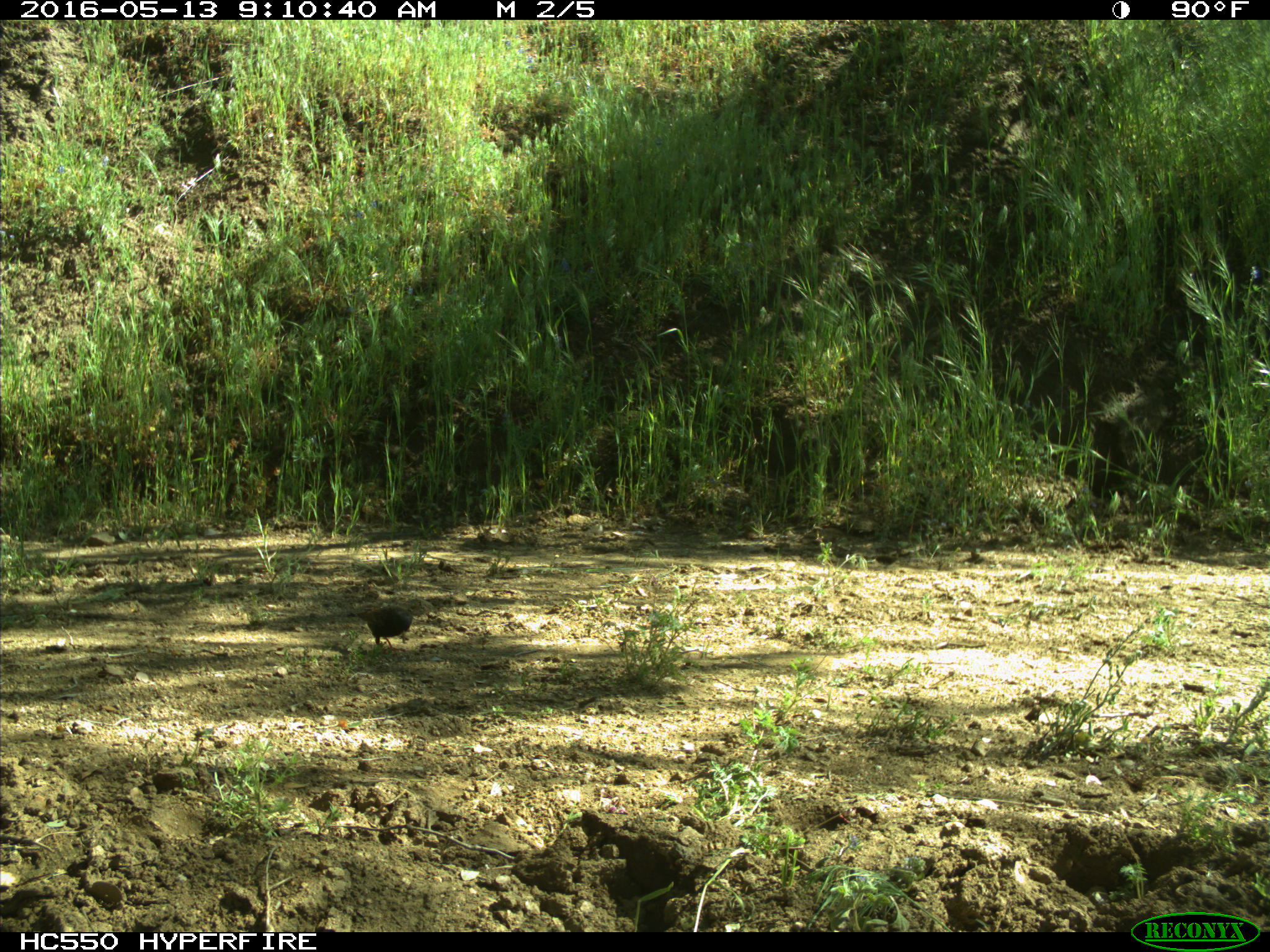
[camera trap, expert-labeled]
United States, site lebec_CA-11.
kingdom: Animalia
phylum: Chordata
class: Aves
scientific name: Aves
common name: birds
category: unidentified bird